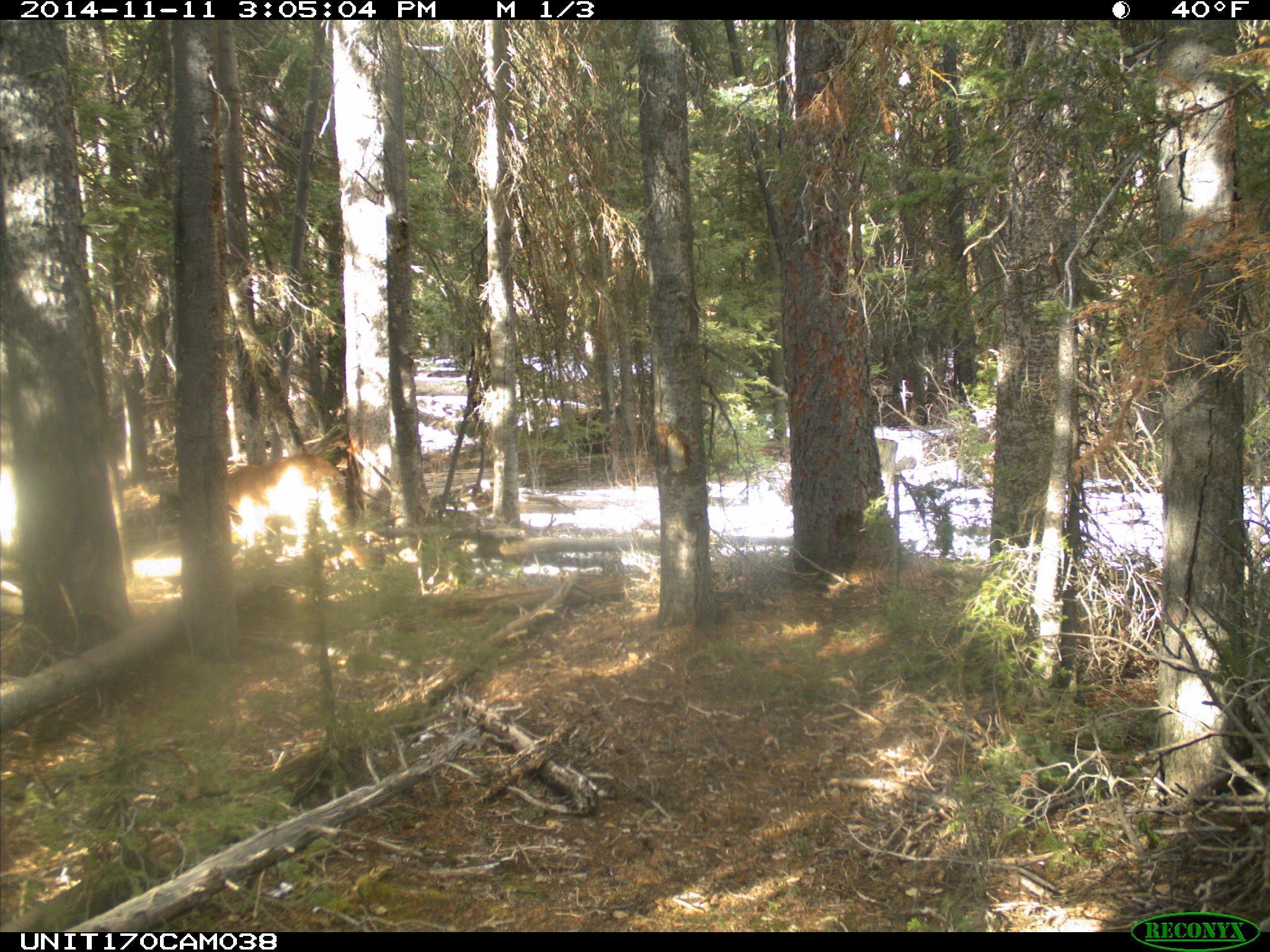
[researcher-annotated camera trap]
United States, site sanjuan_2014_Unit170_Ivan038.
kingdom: Animalia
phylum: Chordata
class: Mammalia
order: Carnivora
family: Felidae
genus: Puma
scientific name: Puma concolor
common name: mountain lion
Puma concolor (mountain lion).